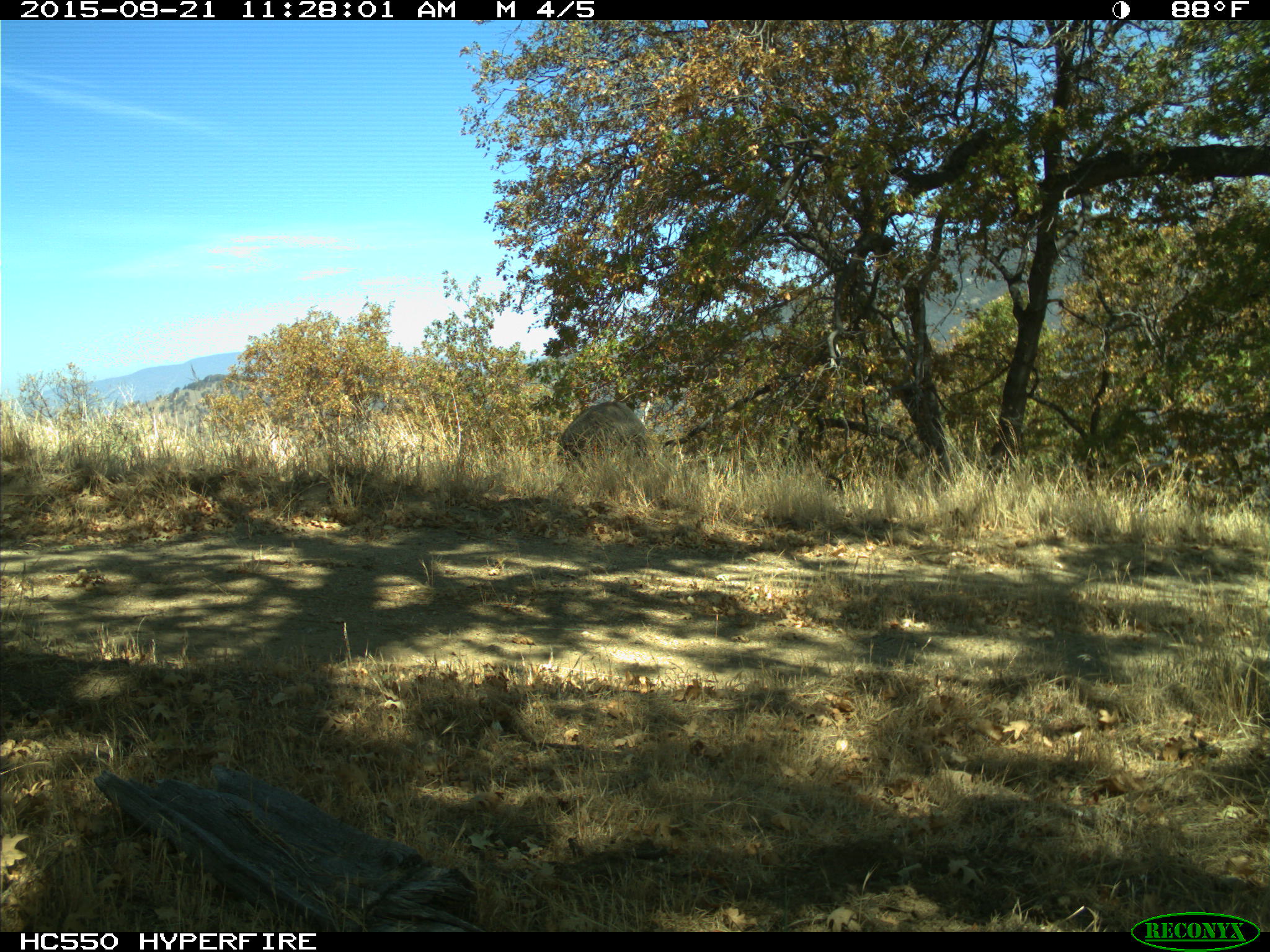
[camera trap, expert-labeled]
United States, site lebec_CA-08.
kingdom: Animalia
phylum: Chordata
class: Mammalia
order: Artiodactyla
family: Suidae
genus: Sus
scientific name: Sus scrofa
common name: wild boar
Sus scrofa (wild boar).